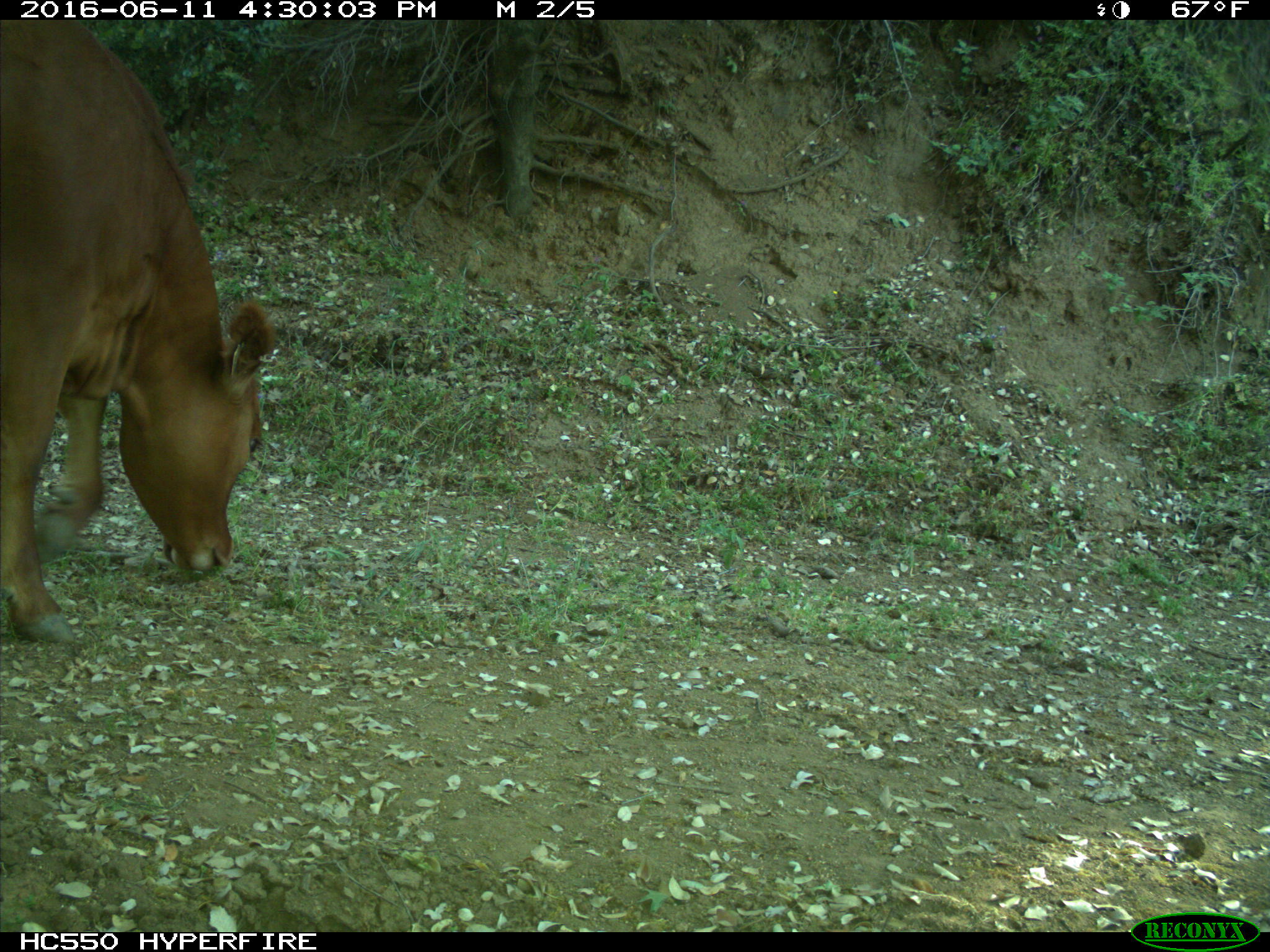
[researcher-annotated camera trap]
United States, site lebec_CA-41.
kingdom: Animalia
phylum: Chordata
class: Mammalia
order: Artiodactyla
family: Bovidae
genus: Bos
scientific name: Bos taurus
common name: domestic cow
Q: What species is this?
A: Bos taurus (domestic cow).